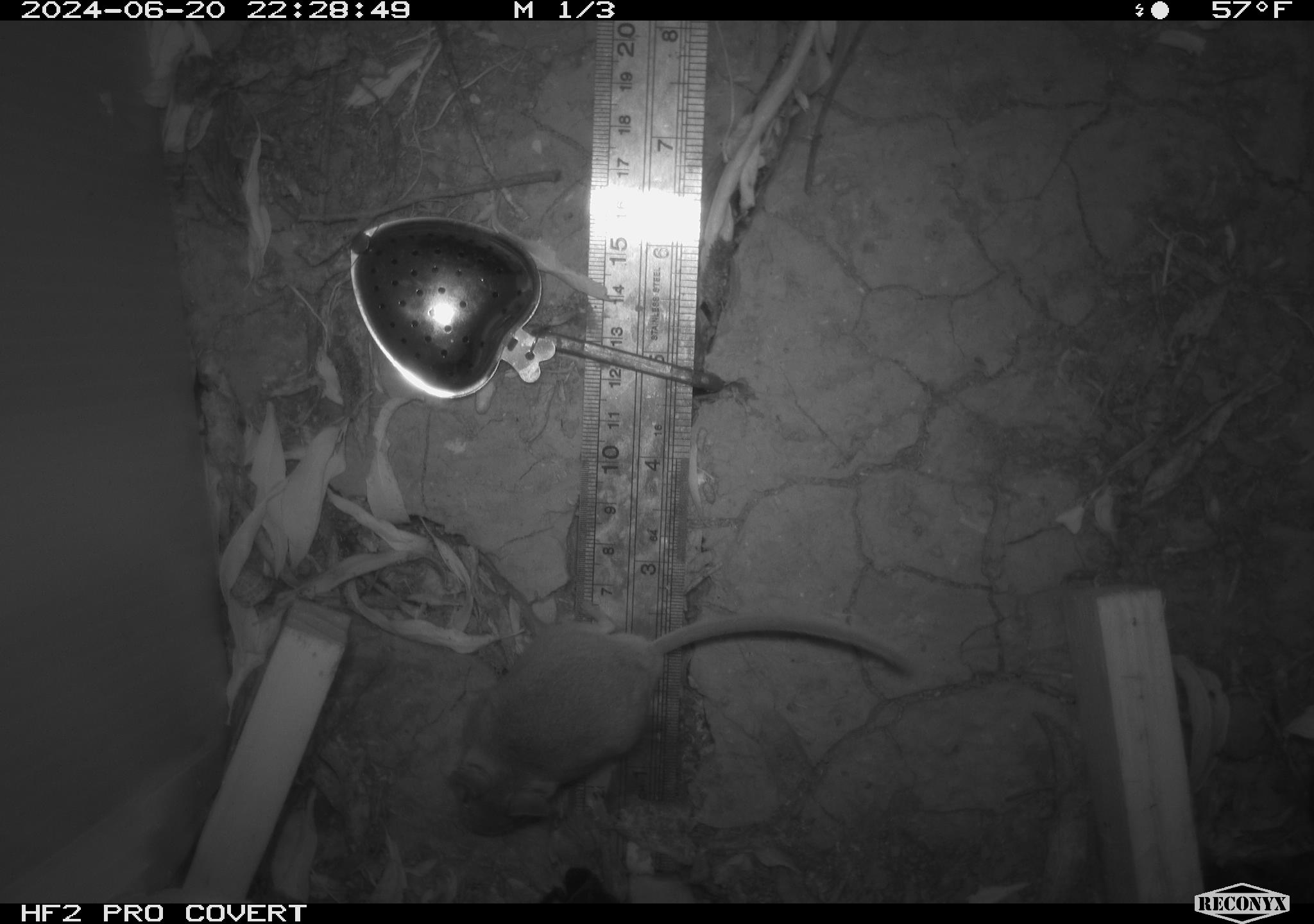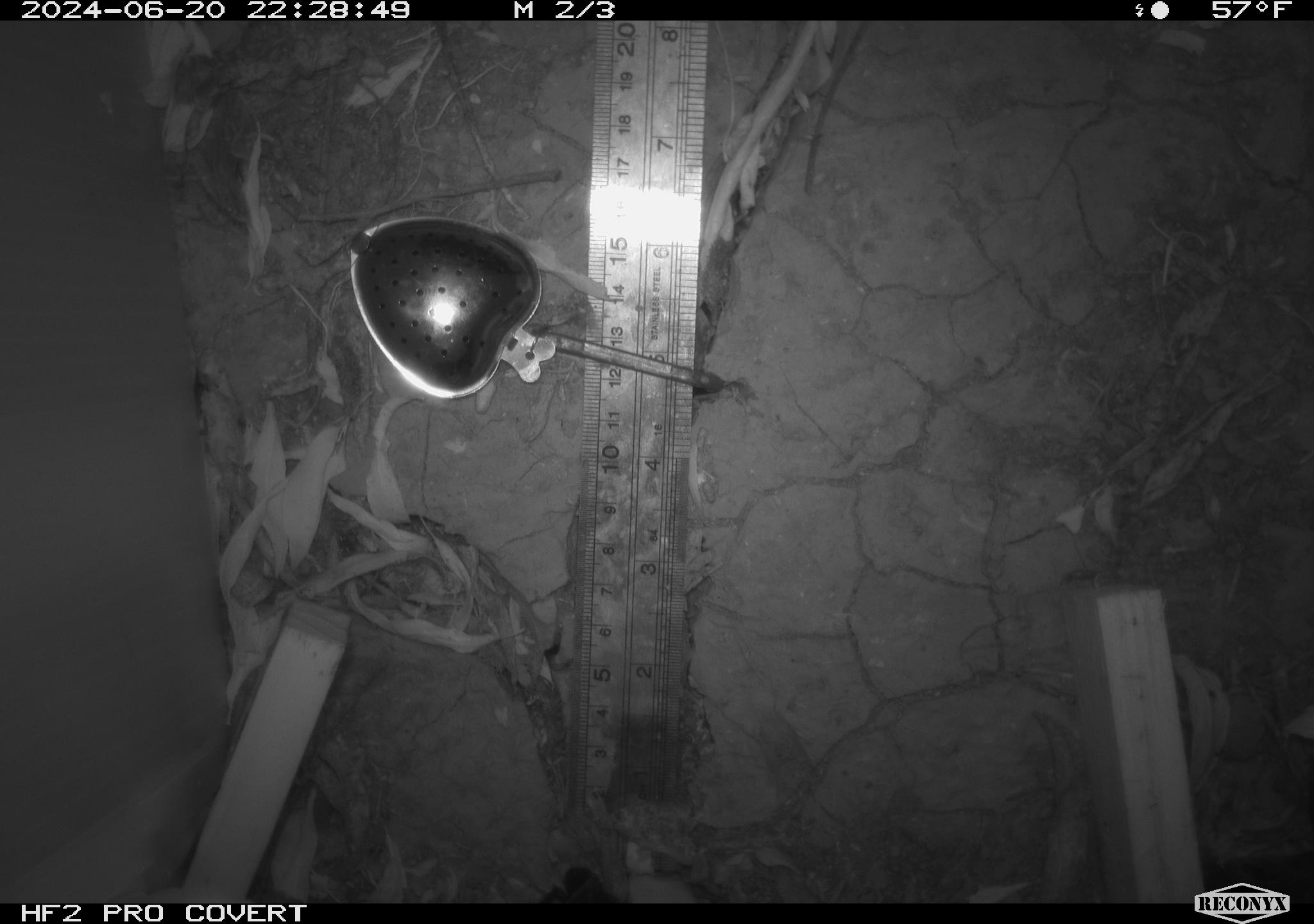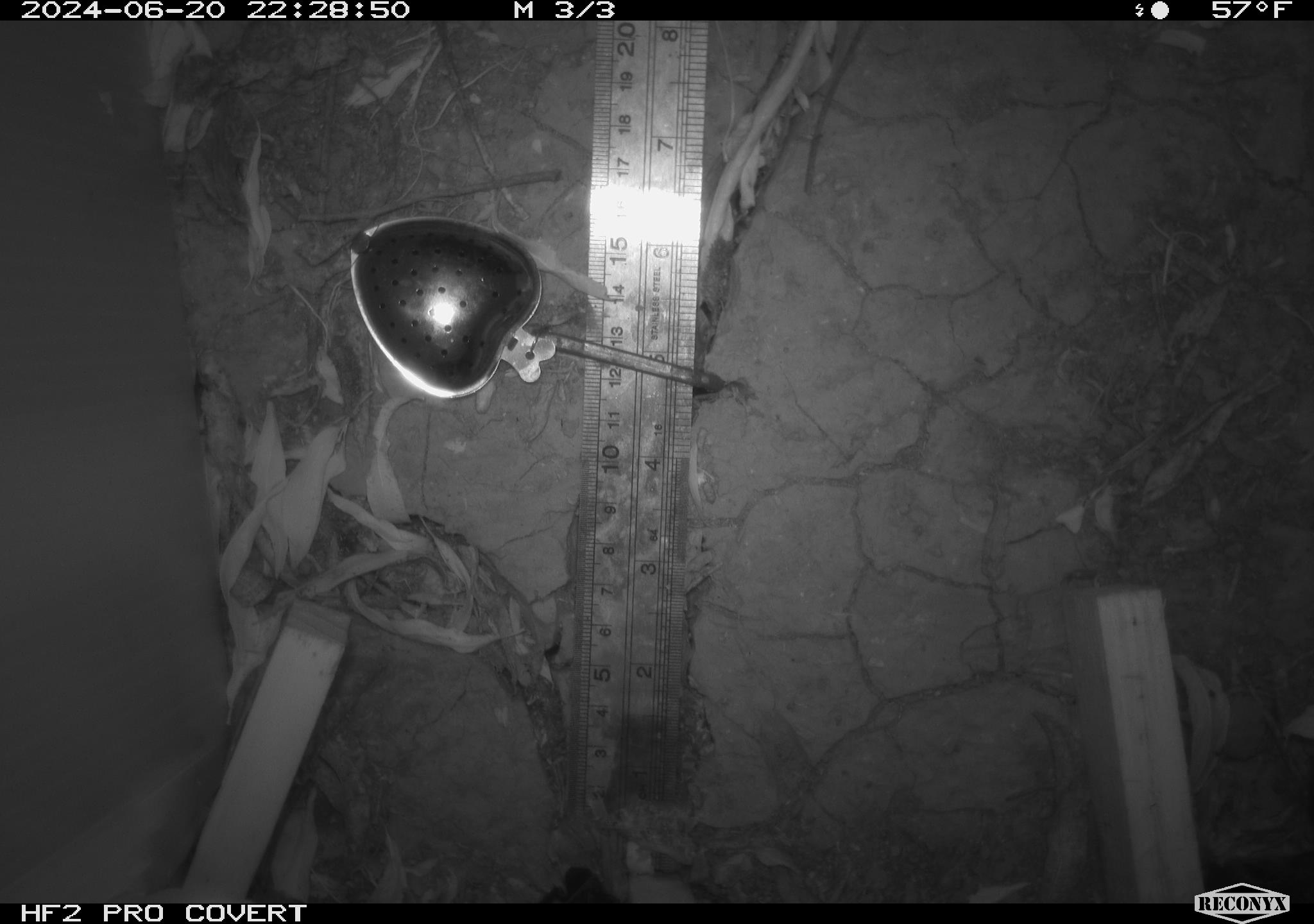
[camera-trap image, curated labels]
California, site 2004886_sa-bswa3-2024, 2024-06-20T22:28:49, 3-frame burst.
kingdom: Animalia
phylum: Chordata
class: Mammalia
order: Rodentia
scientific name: Rodentia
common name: mouse species